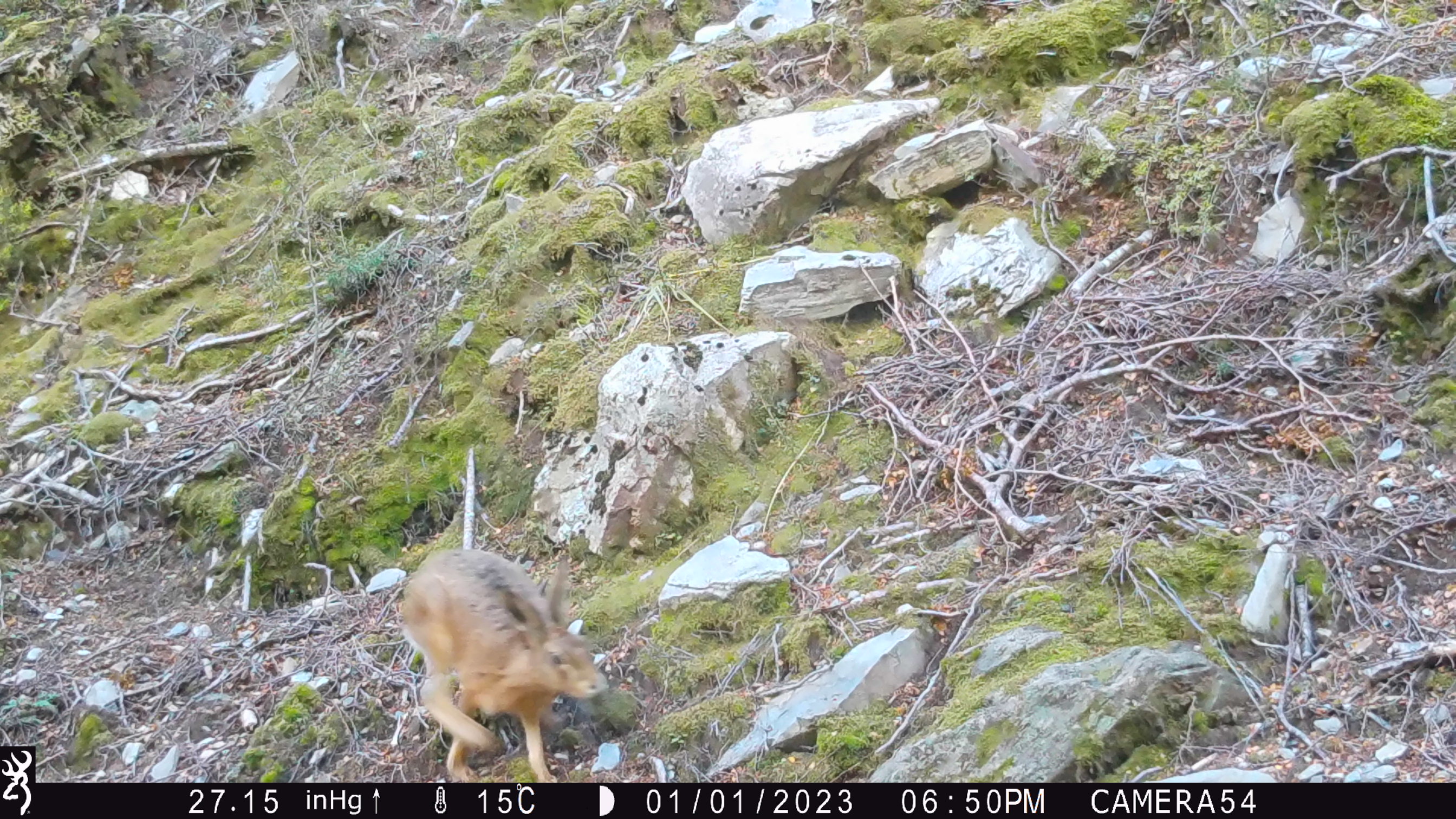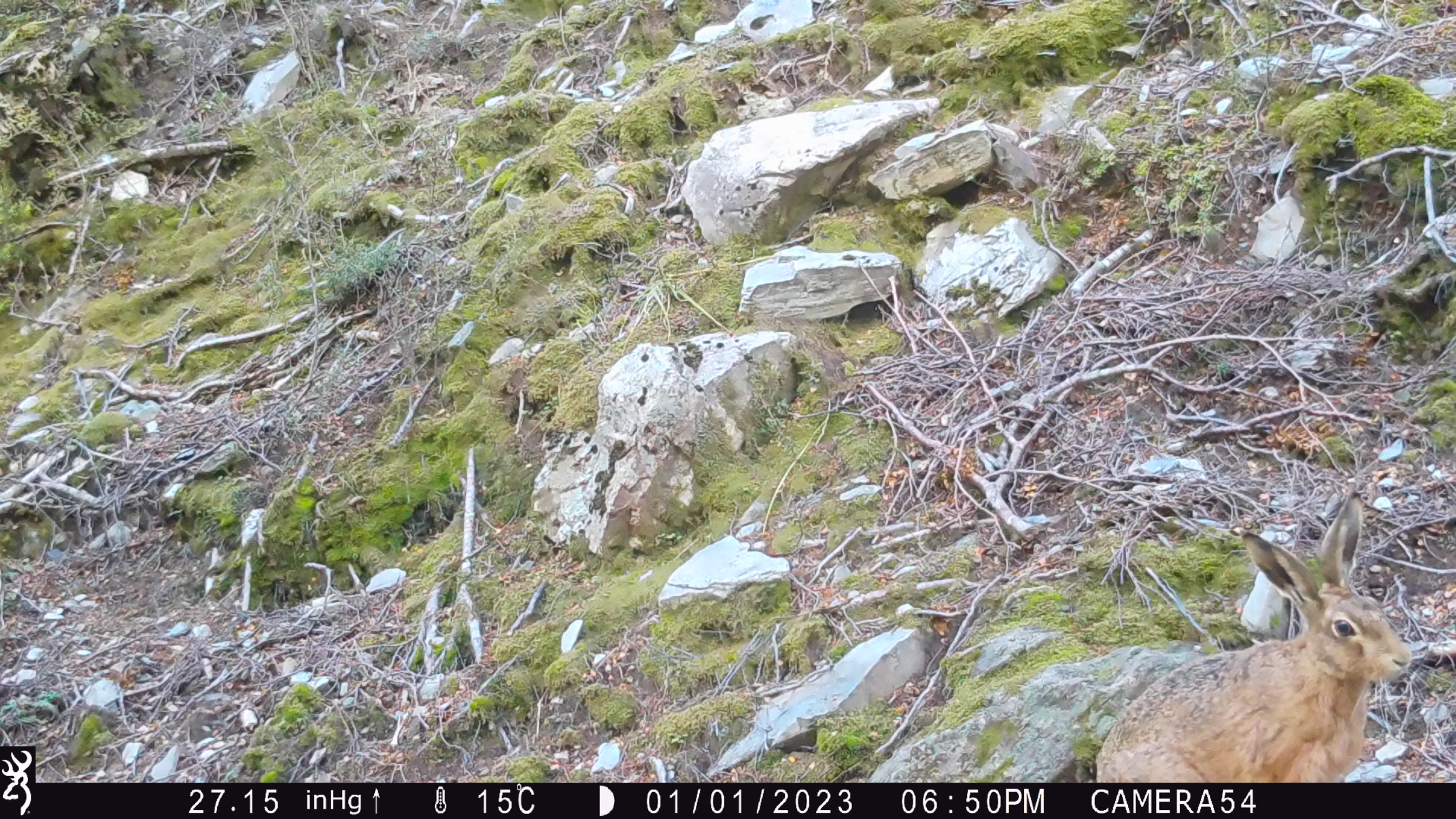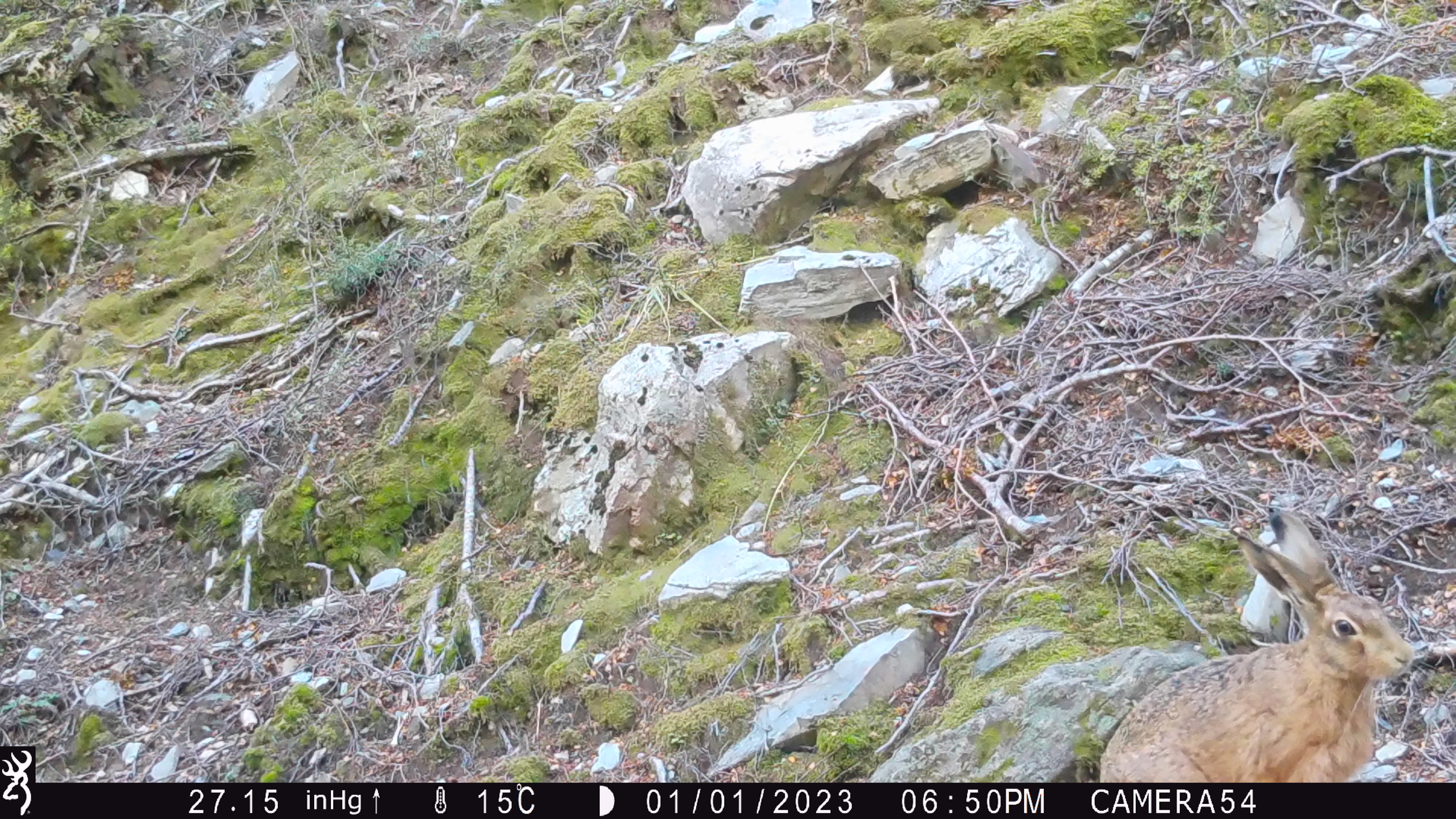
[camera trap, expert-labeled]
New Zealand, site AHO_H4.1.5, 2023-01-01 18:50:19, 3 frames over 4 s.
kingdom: Animalia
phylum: Chordata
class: Mammalia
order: Lagomorpha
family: Leporidae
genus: Lepus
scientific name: Lepus europaeus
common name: brown hare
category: hare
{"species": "hare (brown hare) (Lepus europaeus)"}